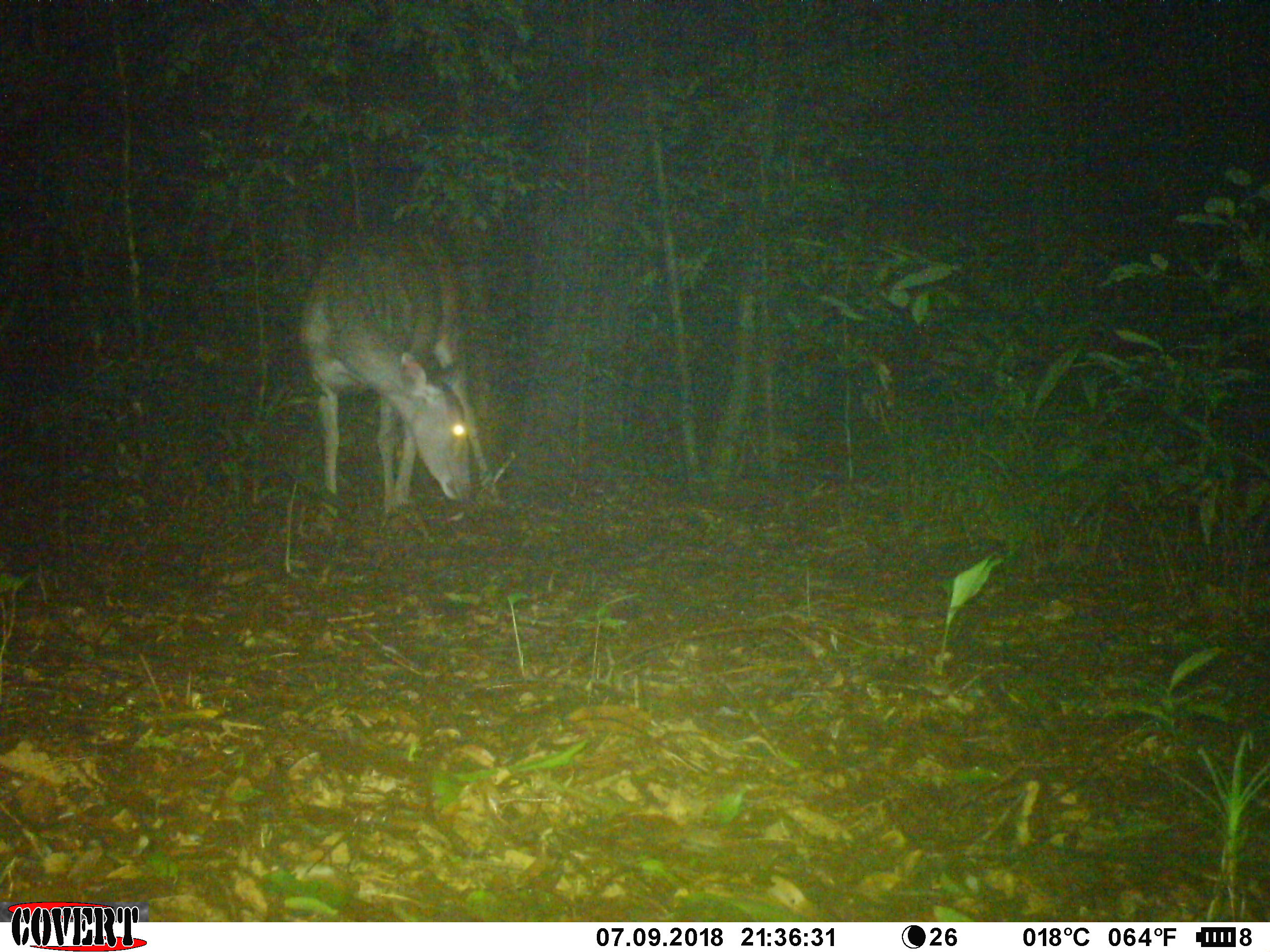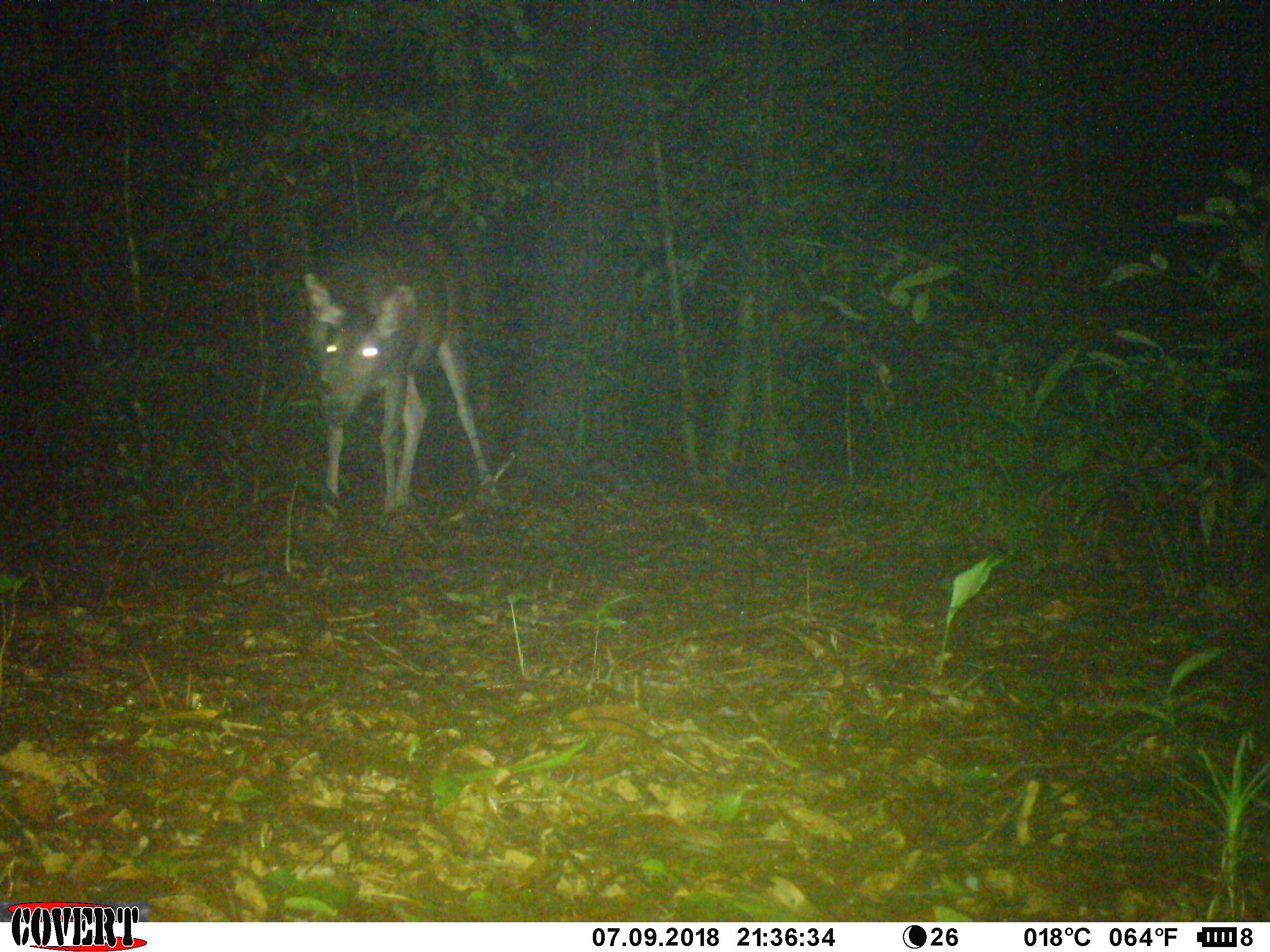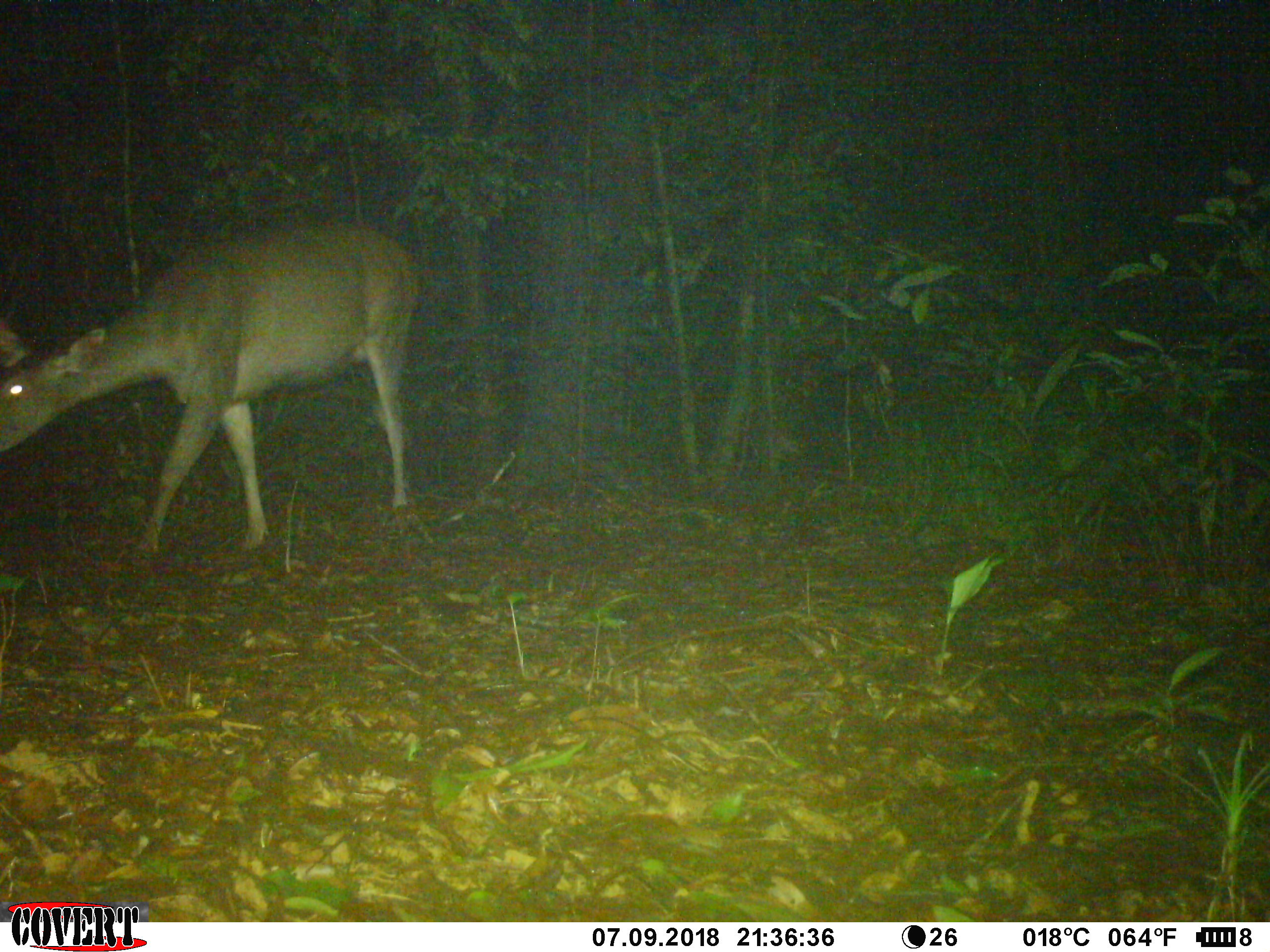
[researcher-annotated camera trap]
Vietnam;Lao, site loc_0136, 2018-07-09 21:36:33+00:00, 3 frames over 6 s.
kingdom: Animalia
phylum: Chordata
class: Mammalia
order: Artiodactyla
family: Cervidae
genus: Rusa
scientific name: Rusa unicolor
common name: sambar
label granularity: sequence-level